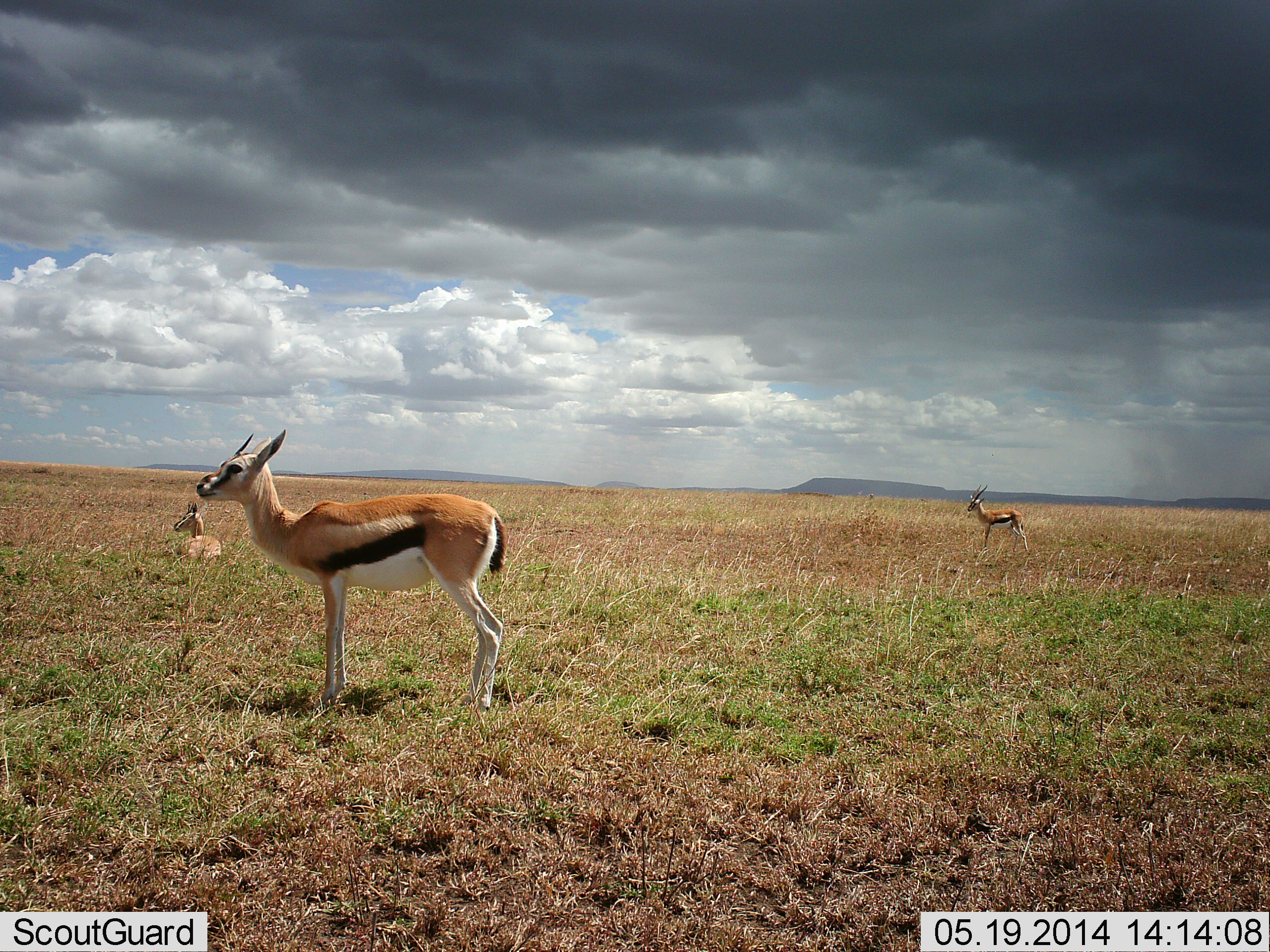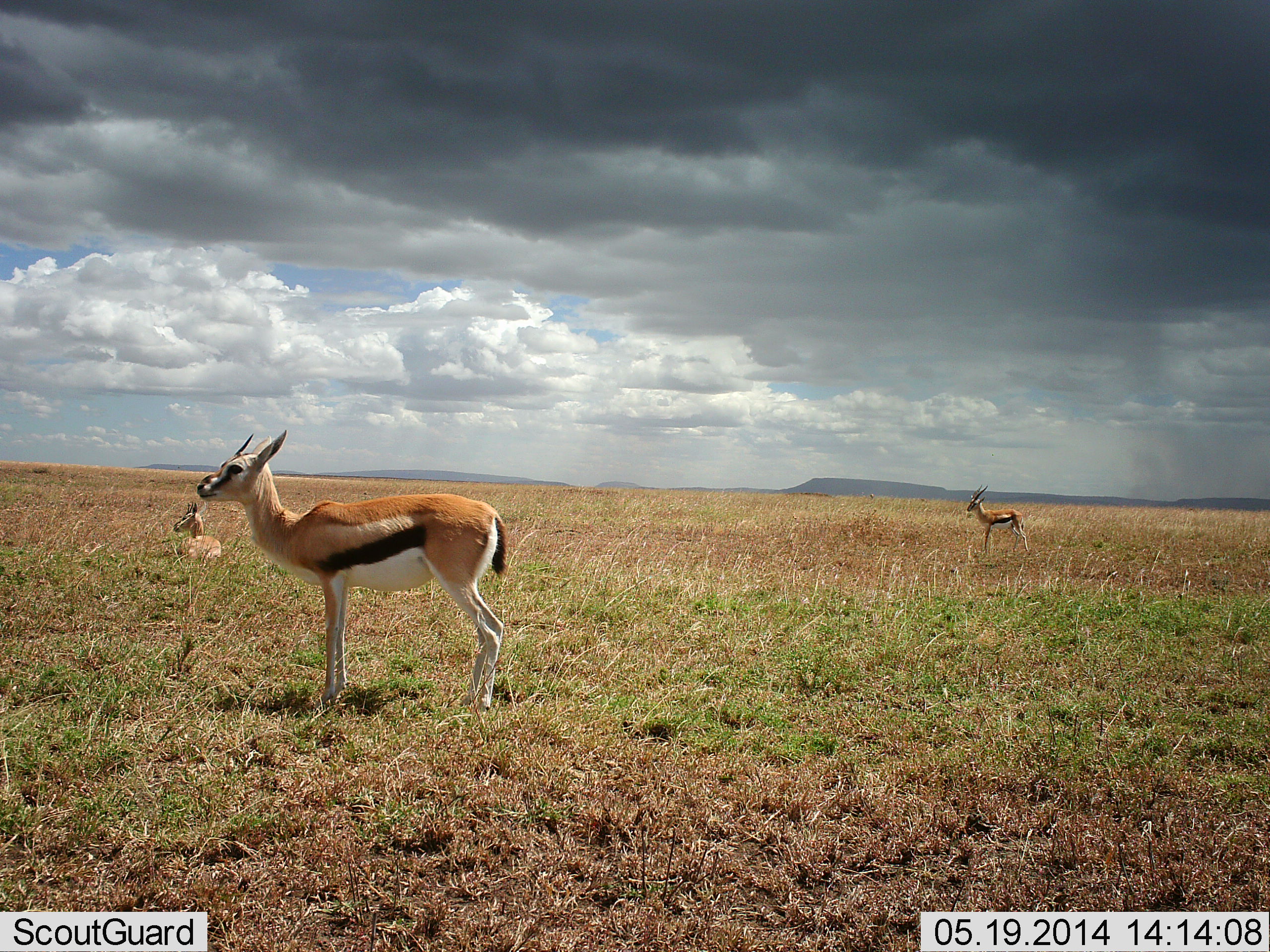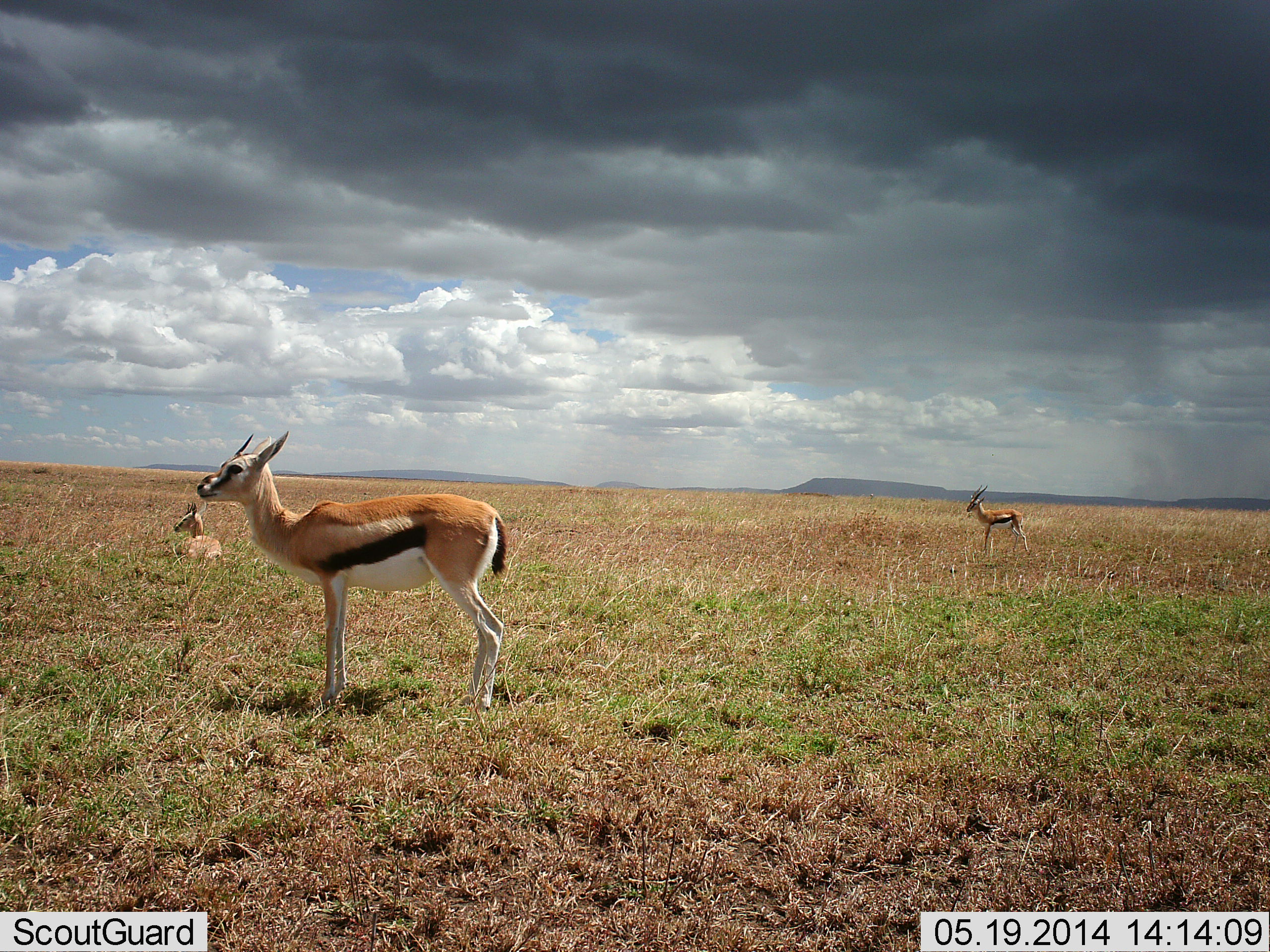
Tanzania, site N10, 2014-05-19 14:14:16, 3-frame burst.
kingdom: Animalia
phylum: Chordata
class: Mammalia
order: Artiodactyla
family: Bovidae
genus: Eudorcas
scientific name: Eudorcas thomsonii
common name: thomson's gazelle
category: gazellethomsons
Gazellethomsons (thomson's gazelle) (Eudorcas thomsonii), count 3. Behavior (volunteer vote fractions): standing 90%, resting 90%, moving 0%, interacting 0%. Young present (vote fraction): 10%. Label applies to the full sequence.